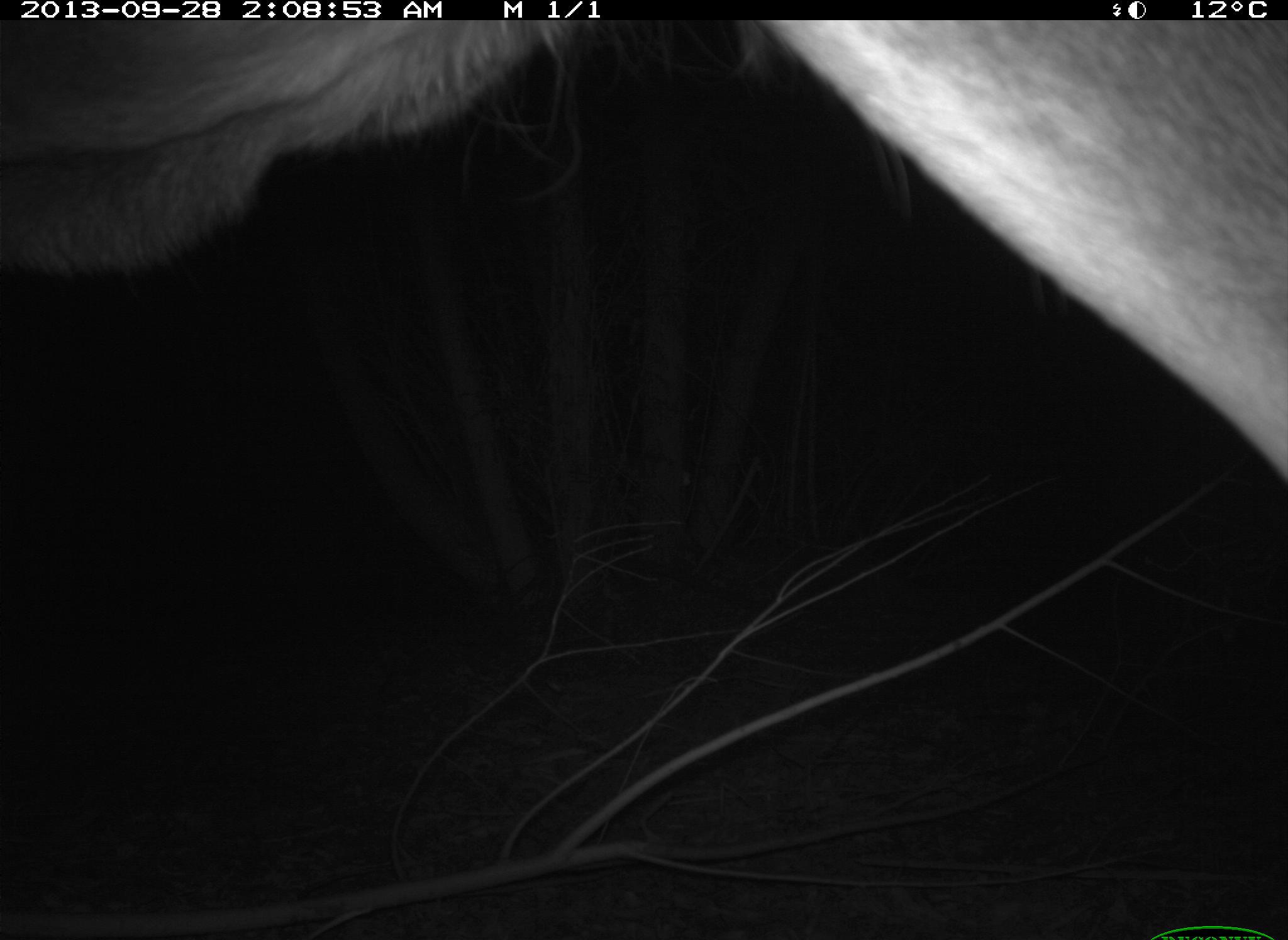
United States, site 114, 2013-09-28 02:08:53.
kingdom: Animalia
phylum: Chordata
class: Mammalia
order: Artiodactyla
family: Cervidae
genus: Odocoileus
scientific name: Odocoileus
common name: deer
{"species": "deer (Odocoileus)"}